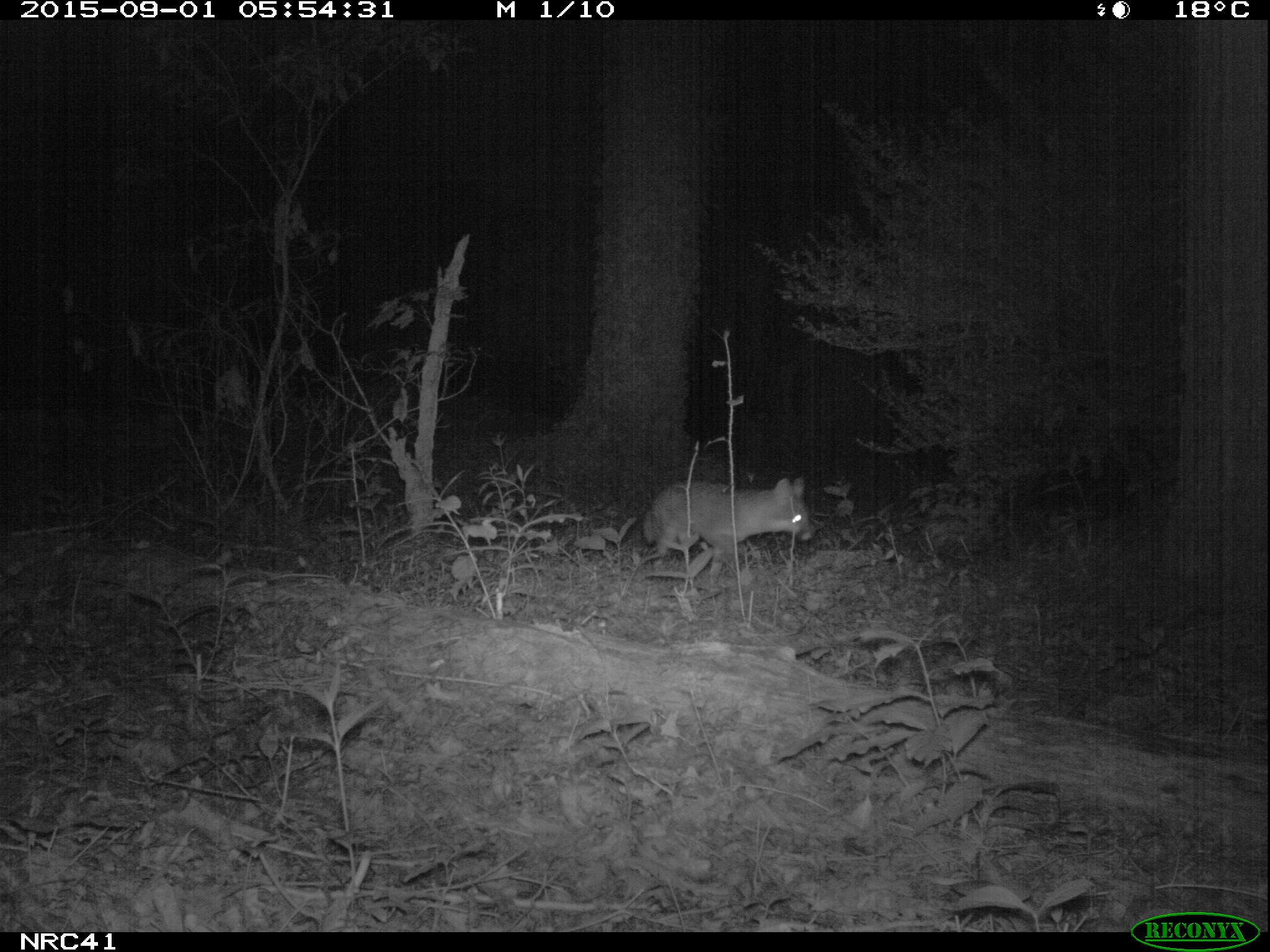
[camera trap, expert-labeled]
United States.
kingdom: Animalia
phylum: Chordata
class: Mammalia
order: Carnivora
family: Canidae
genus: Urocyon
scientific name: Urocyon cinereoargenteus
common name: gray fox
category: Grey Fox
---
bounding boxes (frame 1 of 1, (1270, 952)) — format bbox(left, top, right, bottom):
Grey Fox: bbox(629, 471, 817, 562)